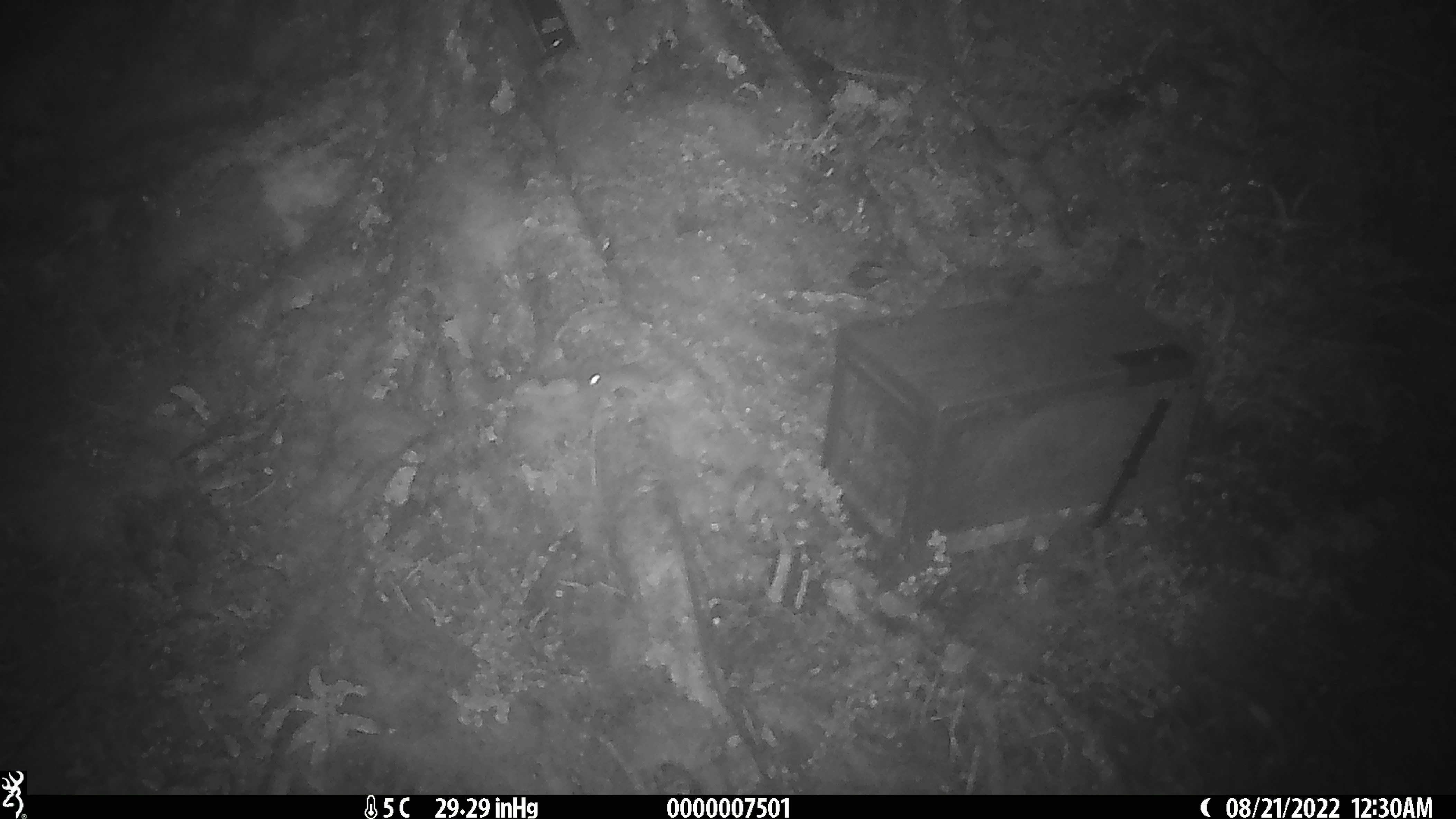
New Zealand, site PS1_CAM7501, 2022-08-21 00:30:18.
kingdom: Animalia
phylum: Chordata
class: Mammalia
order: Rodentia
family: Muridae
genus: Mus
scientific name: Mus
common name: mouse